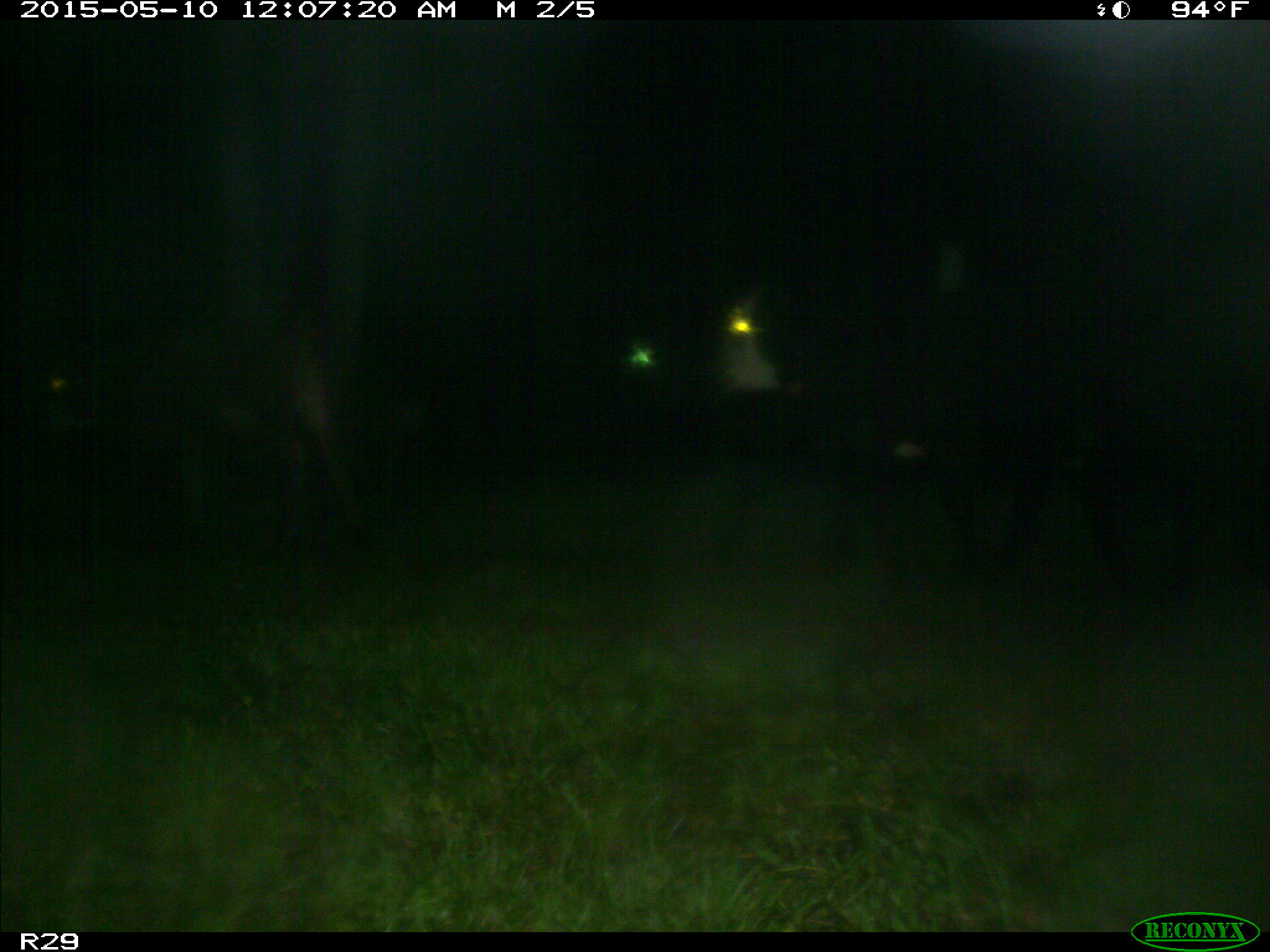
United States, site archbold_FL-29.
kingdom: Animalia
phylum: Chordata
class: Mammalia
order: Artiodactyla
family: Bovidae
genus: Bos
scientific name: Bos taurus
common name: domestic cow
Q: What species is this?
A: Bos taurus (domestic cow).